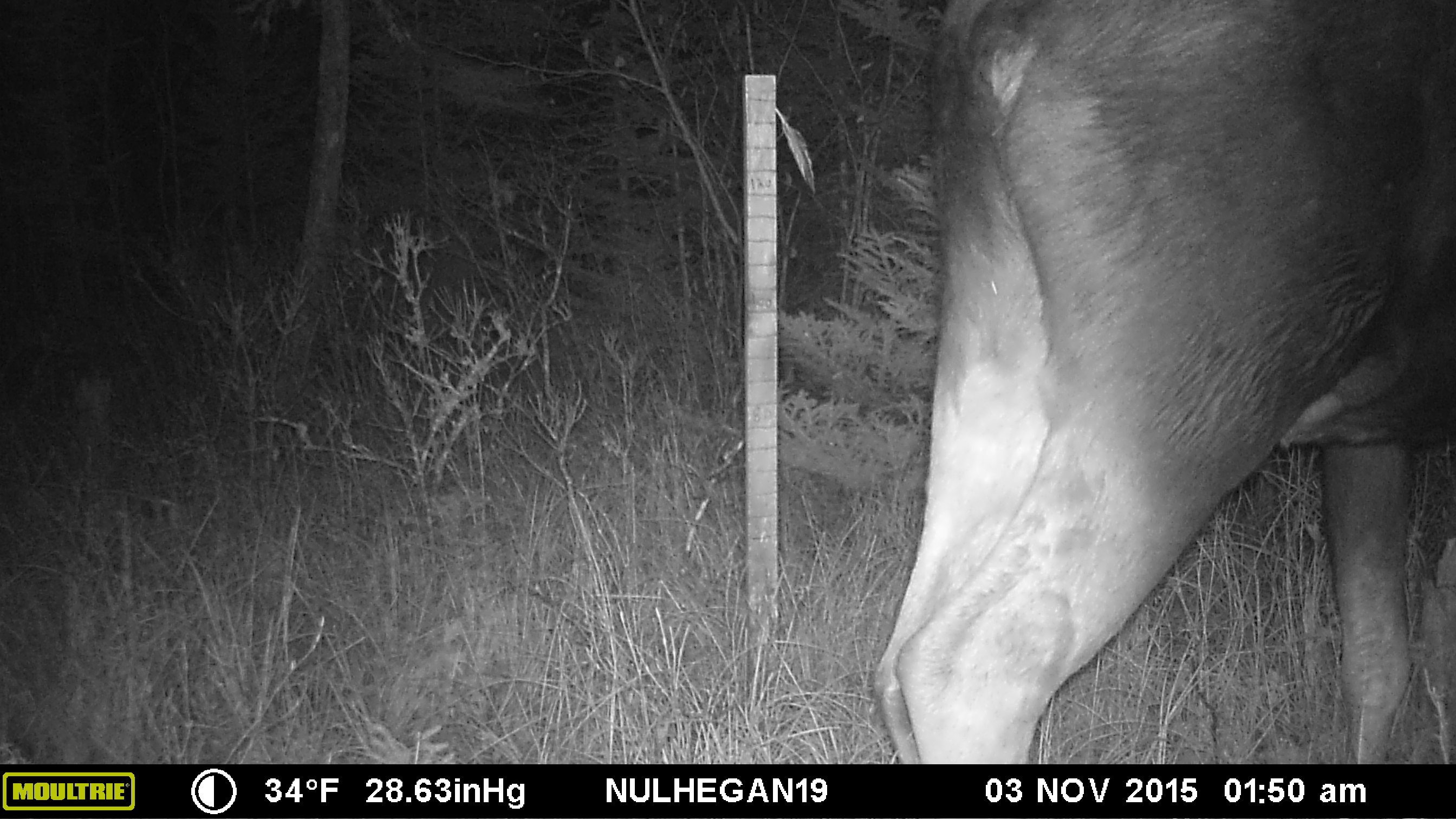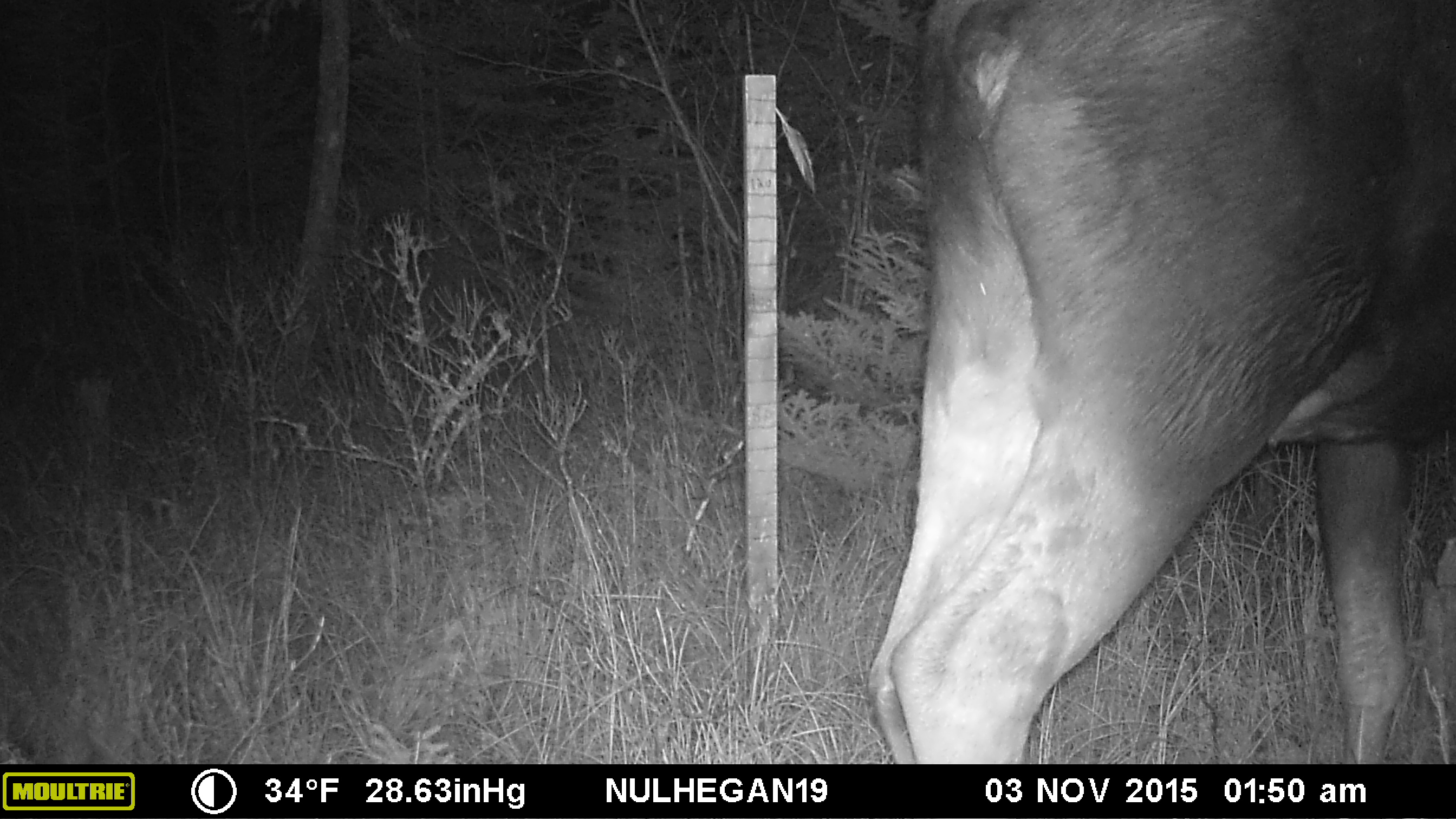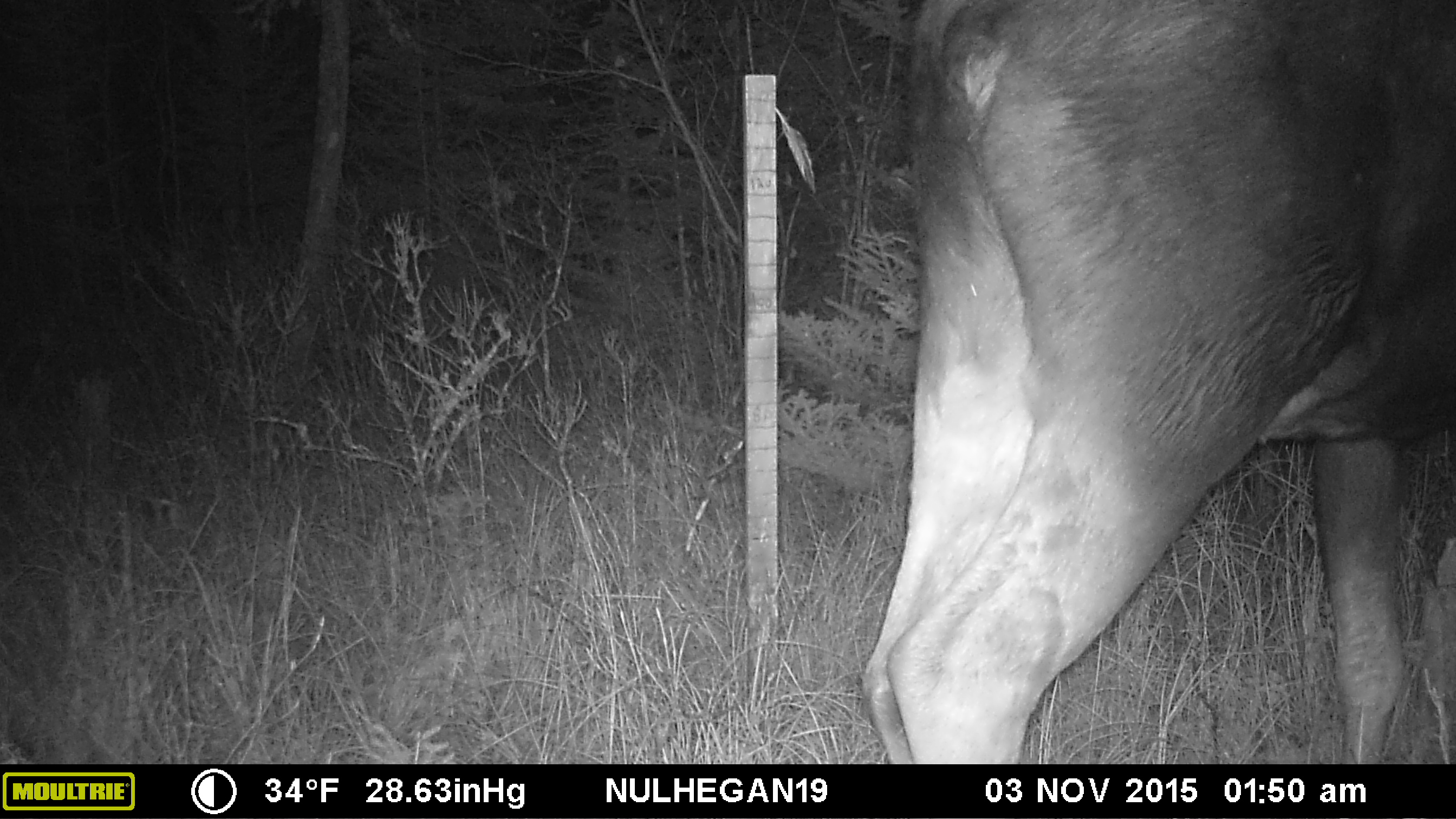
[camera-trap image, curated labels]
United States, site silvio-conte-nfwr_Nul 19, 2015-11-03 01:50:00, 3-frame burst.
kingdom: Animalia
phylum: Chordata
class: Mammalia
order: Artiodactyla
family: Cervidae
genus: Alces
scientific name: Alces alces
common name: moose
Moose (Alces alces).